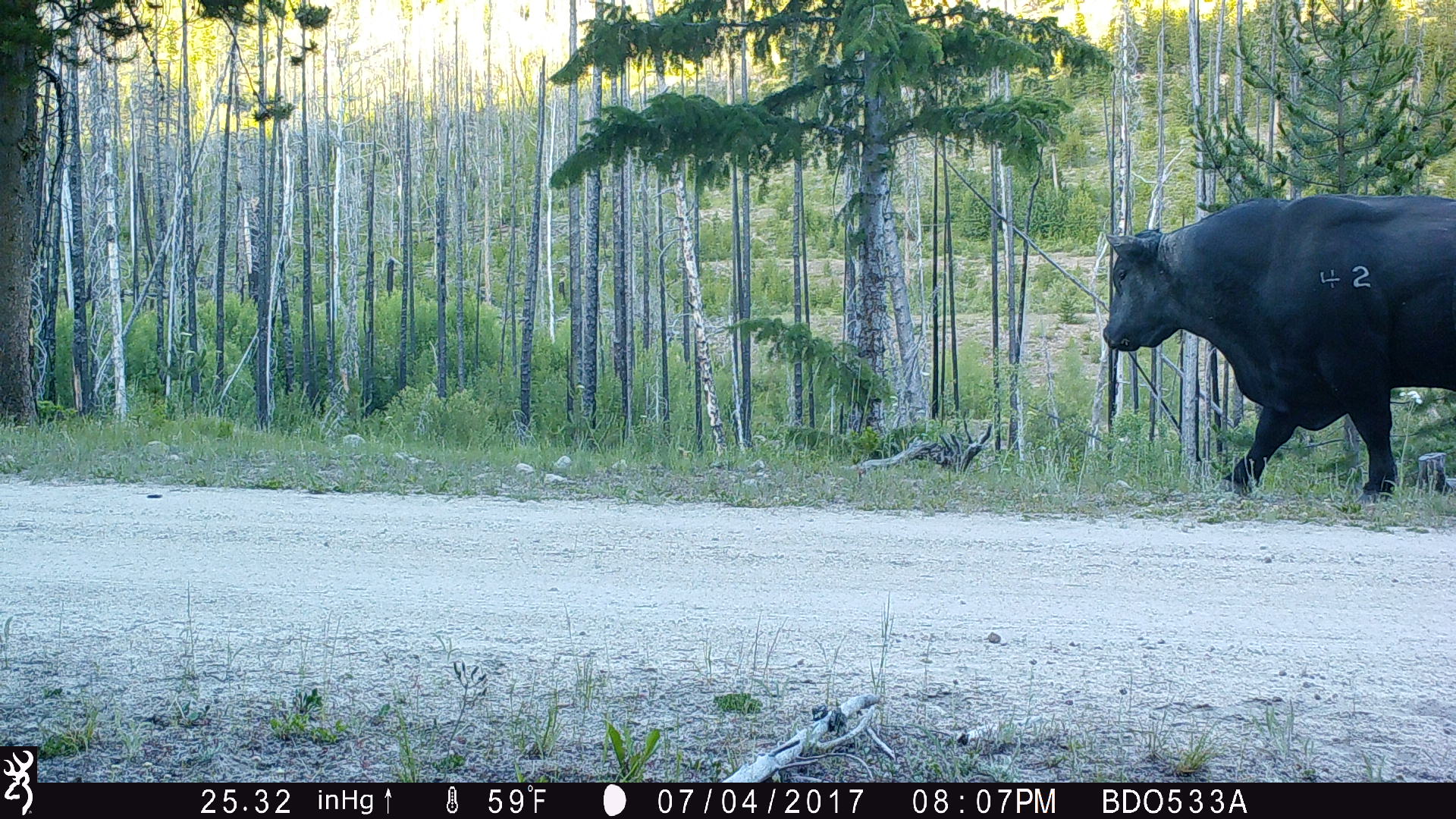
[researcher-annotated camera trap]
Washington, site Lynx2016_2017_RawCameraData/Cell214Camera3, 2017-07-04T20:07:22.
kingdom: Animalia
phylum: Chordata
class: Mammalia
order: Artiodactyla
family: Bovidae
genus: Bos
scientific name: Bos taurus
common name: domestic cattle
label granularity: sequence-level